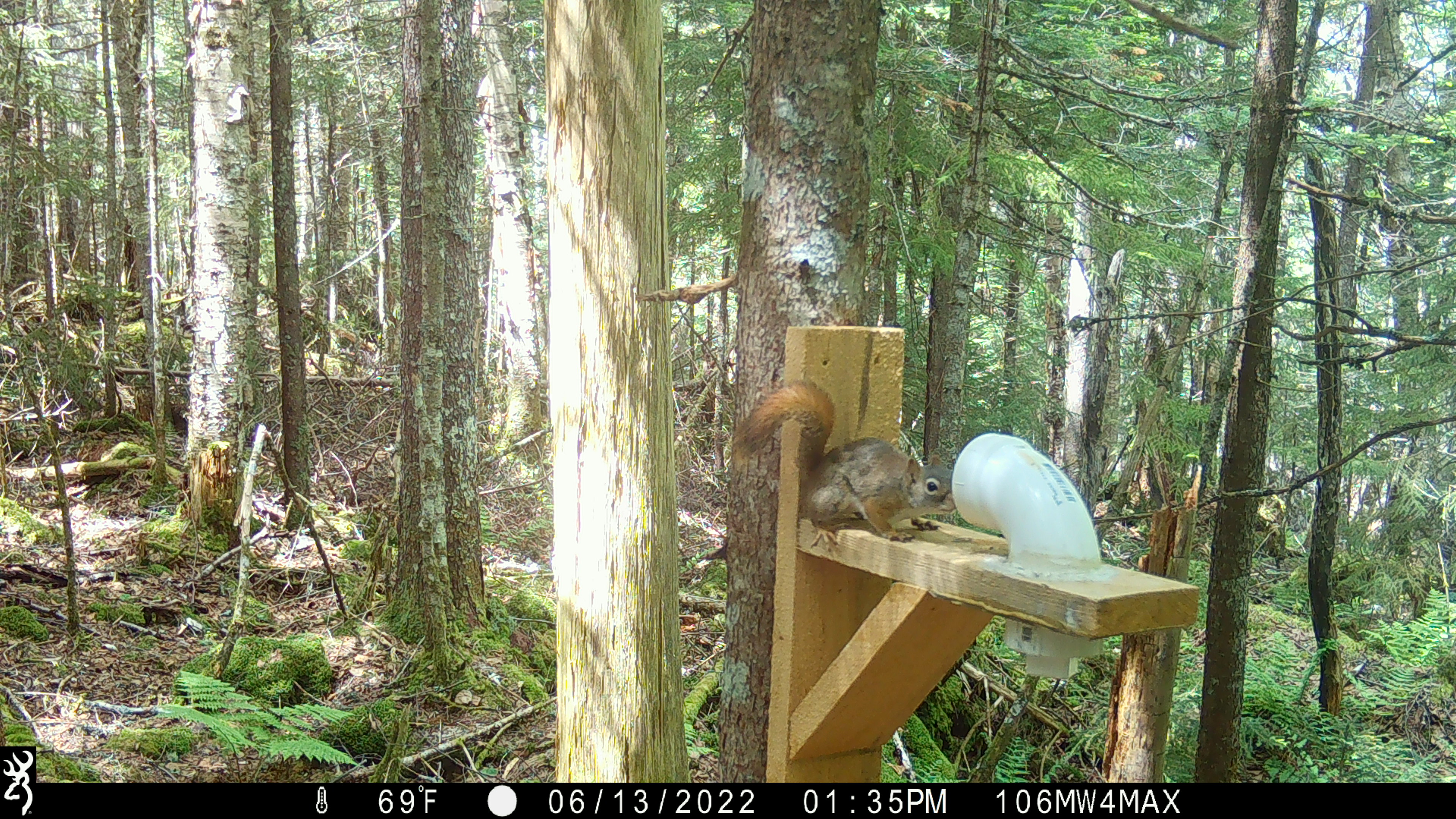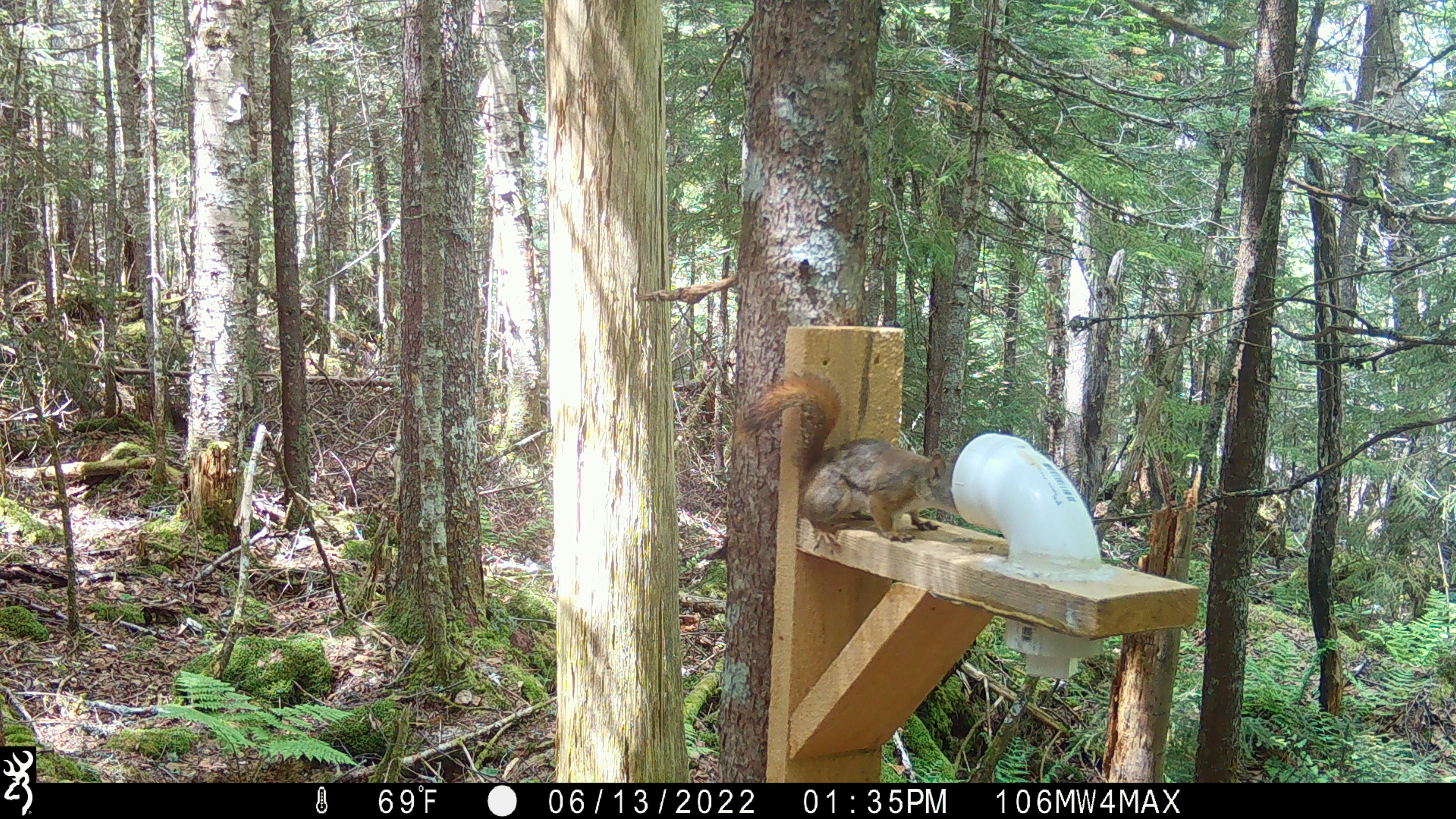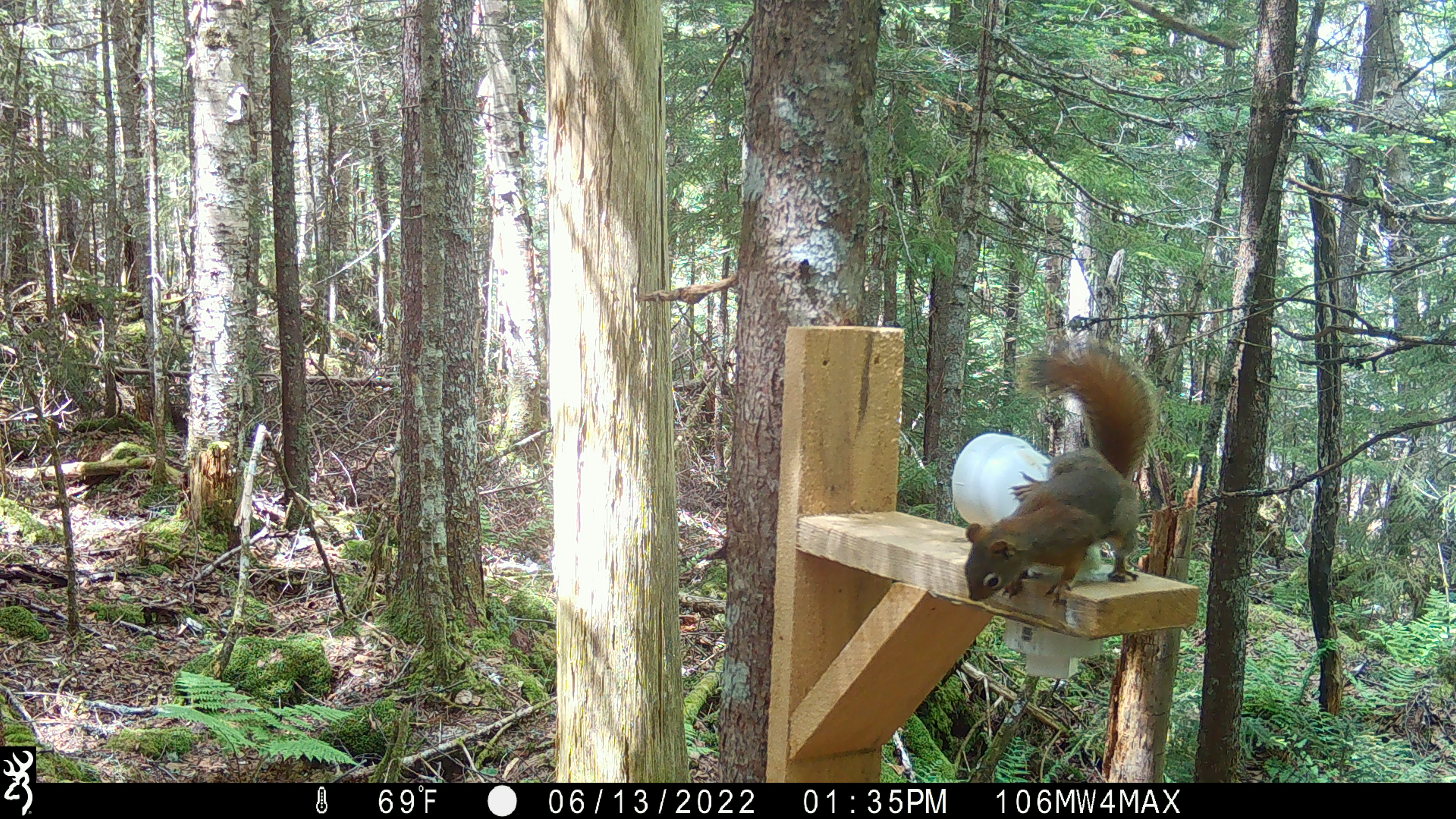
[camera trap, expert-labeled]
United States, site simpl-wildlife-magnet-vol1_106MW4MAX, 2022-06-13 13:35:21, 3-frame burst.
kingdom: Animalia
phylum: Chordata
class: Mammalia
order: Rodentia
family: Sciuridae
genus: Tamiasciurus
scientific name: Tamiasciurus hudsonicus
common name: red squirrel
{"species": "red squirrel (Tamiasciurus hudsonicus)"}